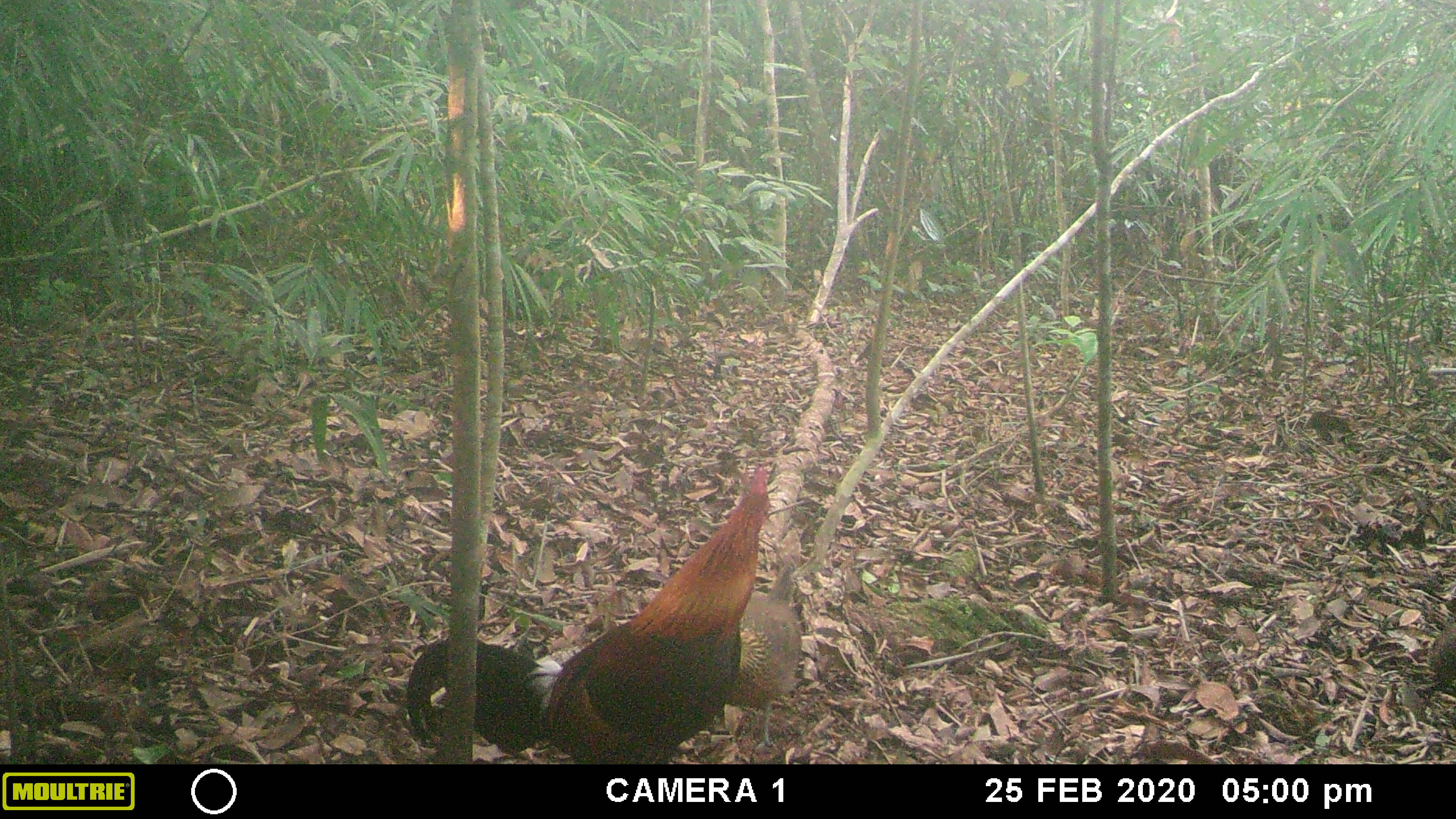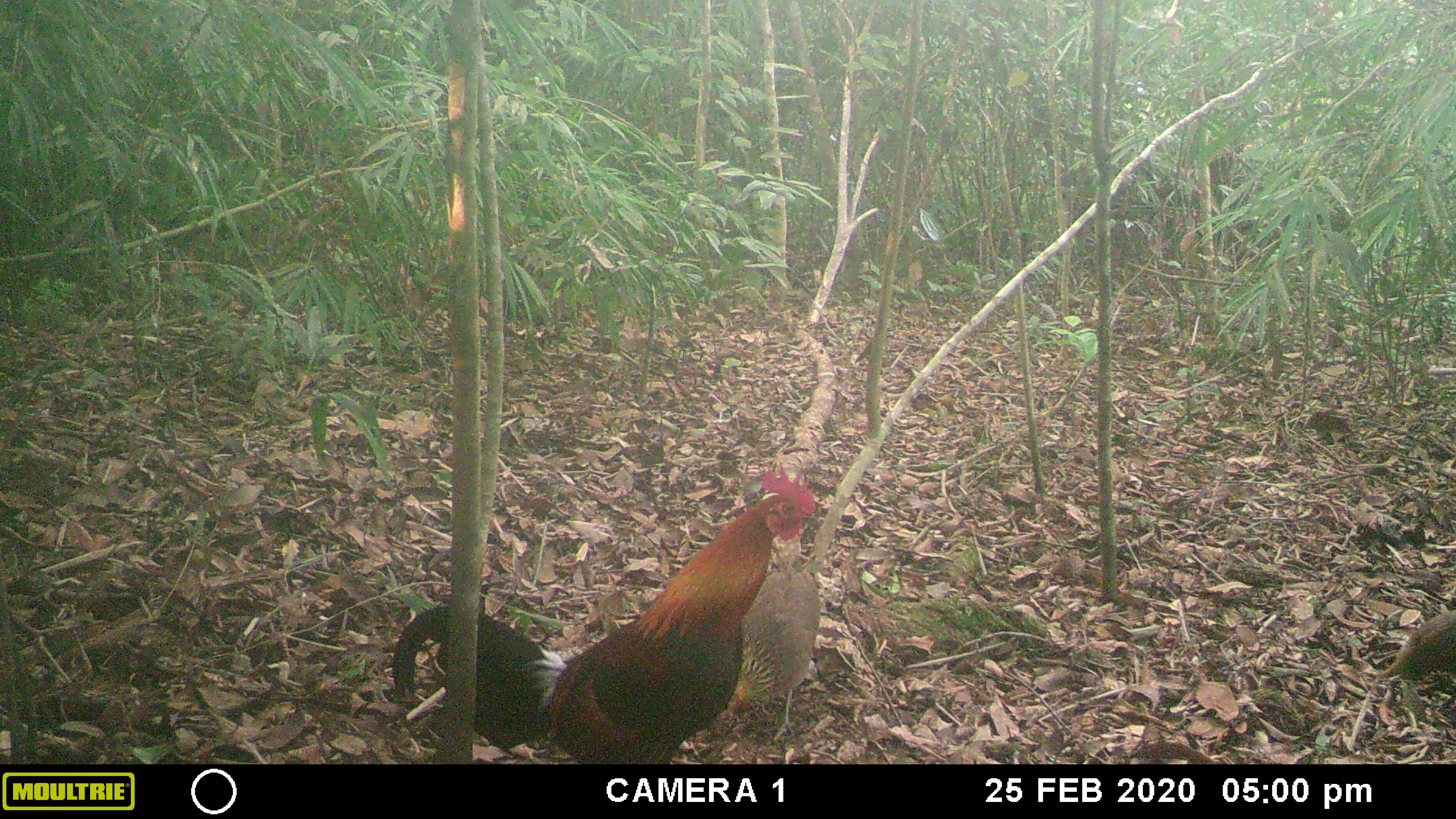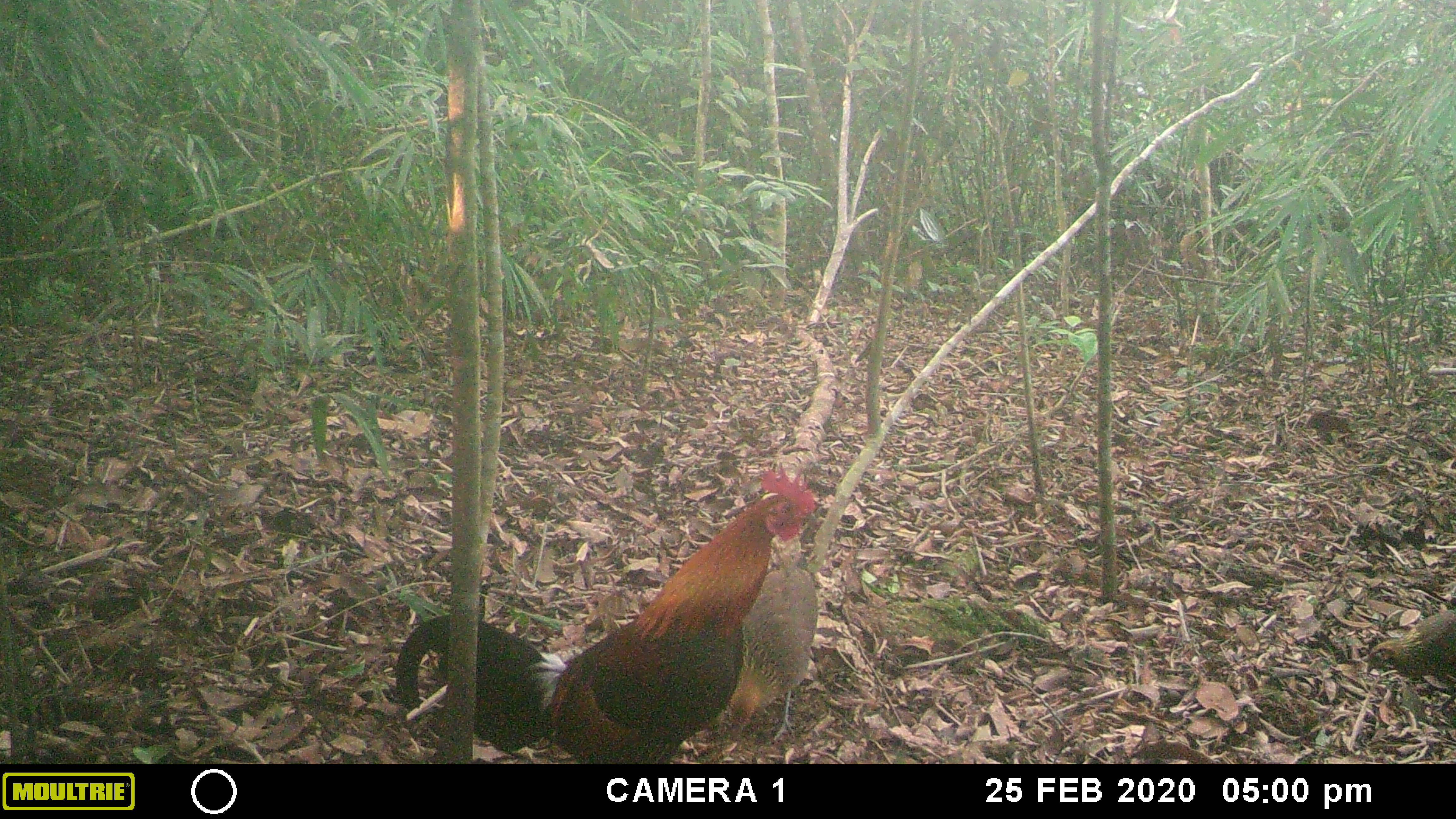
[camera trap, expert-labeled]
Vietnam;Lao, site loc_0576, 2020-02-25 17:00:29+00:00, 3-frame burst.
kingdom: Animalia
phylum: Chordata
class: Aves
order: Galliformes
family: Phasianidae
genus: Gallus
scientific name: Gallus gallus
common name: red junglefowl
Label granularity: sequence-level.